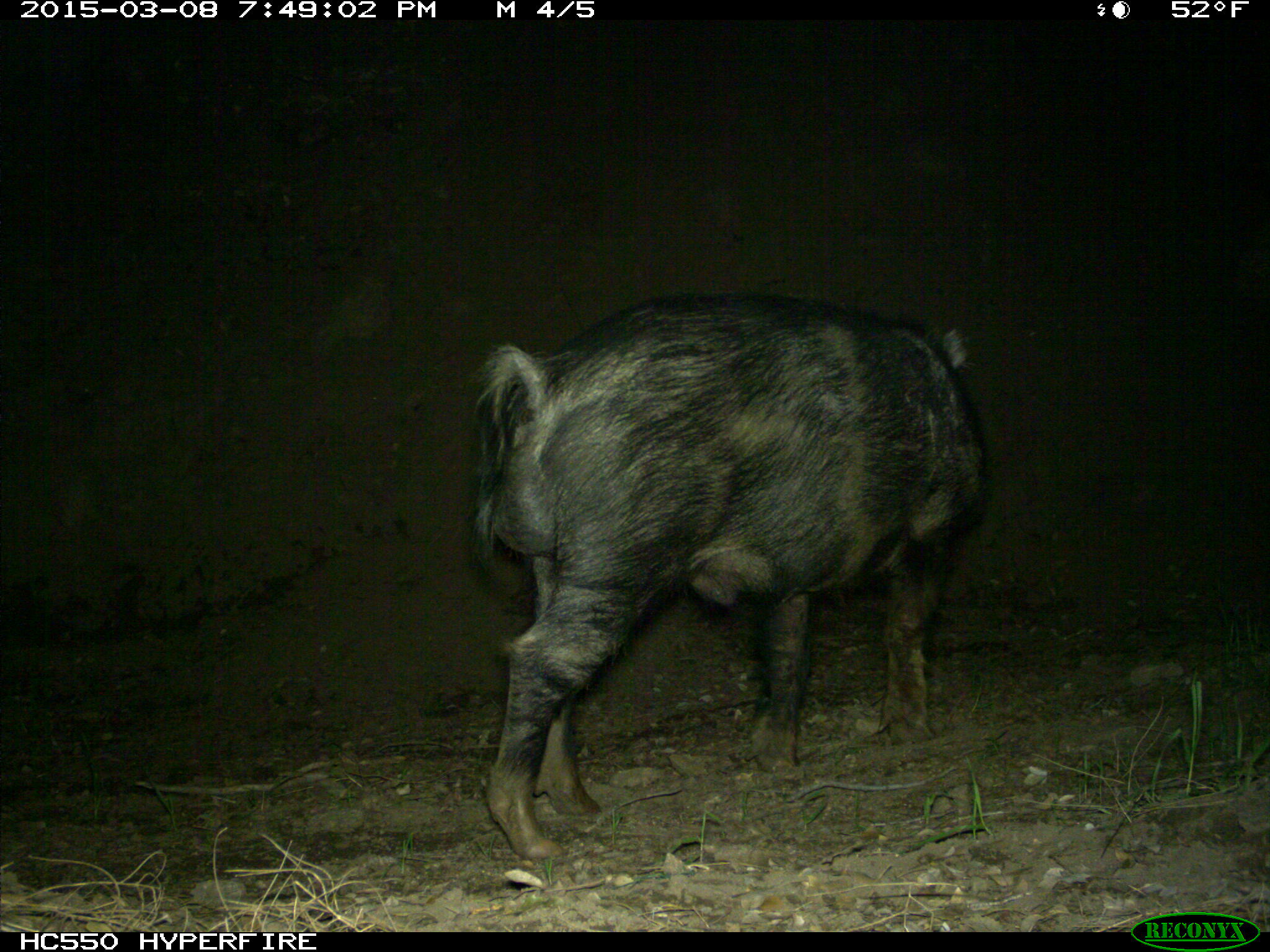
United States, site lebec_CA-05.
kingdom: Animalia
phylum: Chordata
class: Mammalia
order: Artiodactyla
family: Suidae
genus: Sus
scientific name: Sus scrofa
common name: wild boar